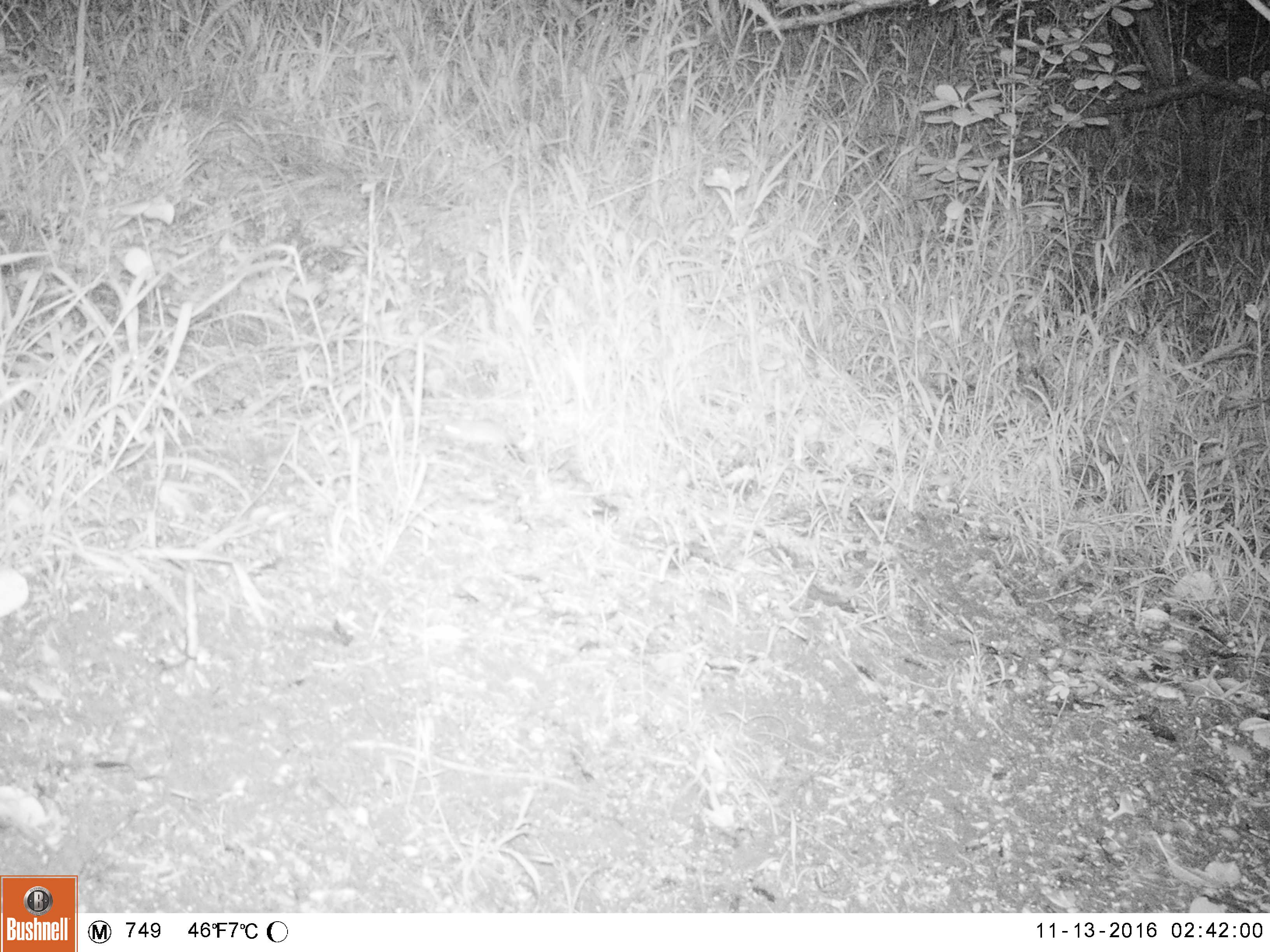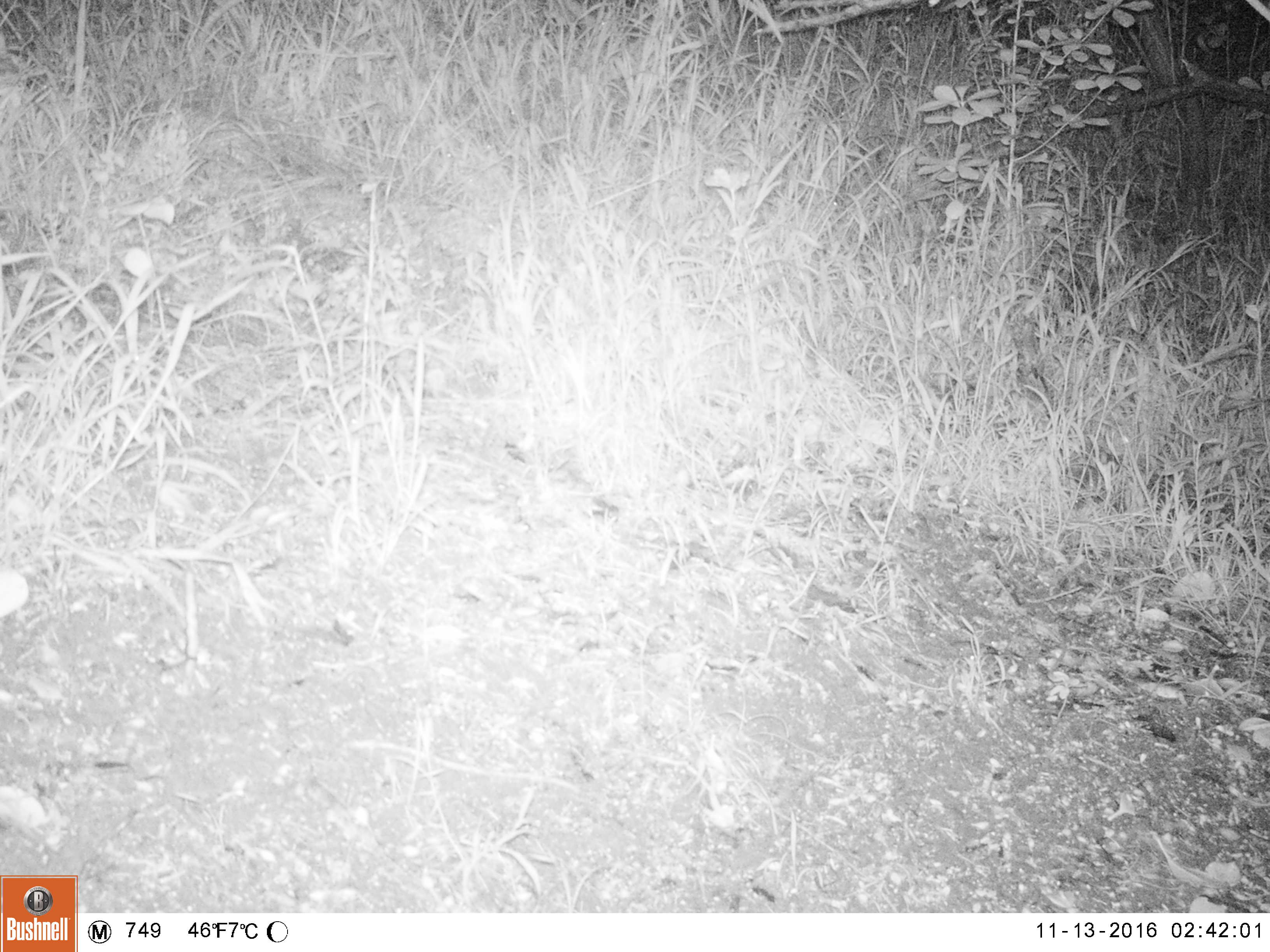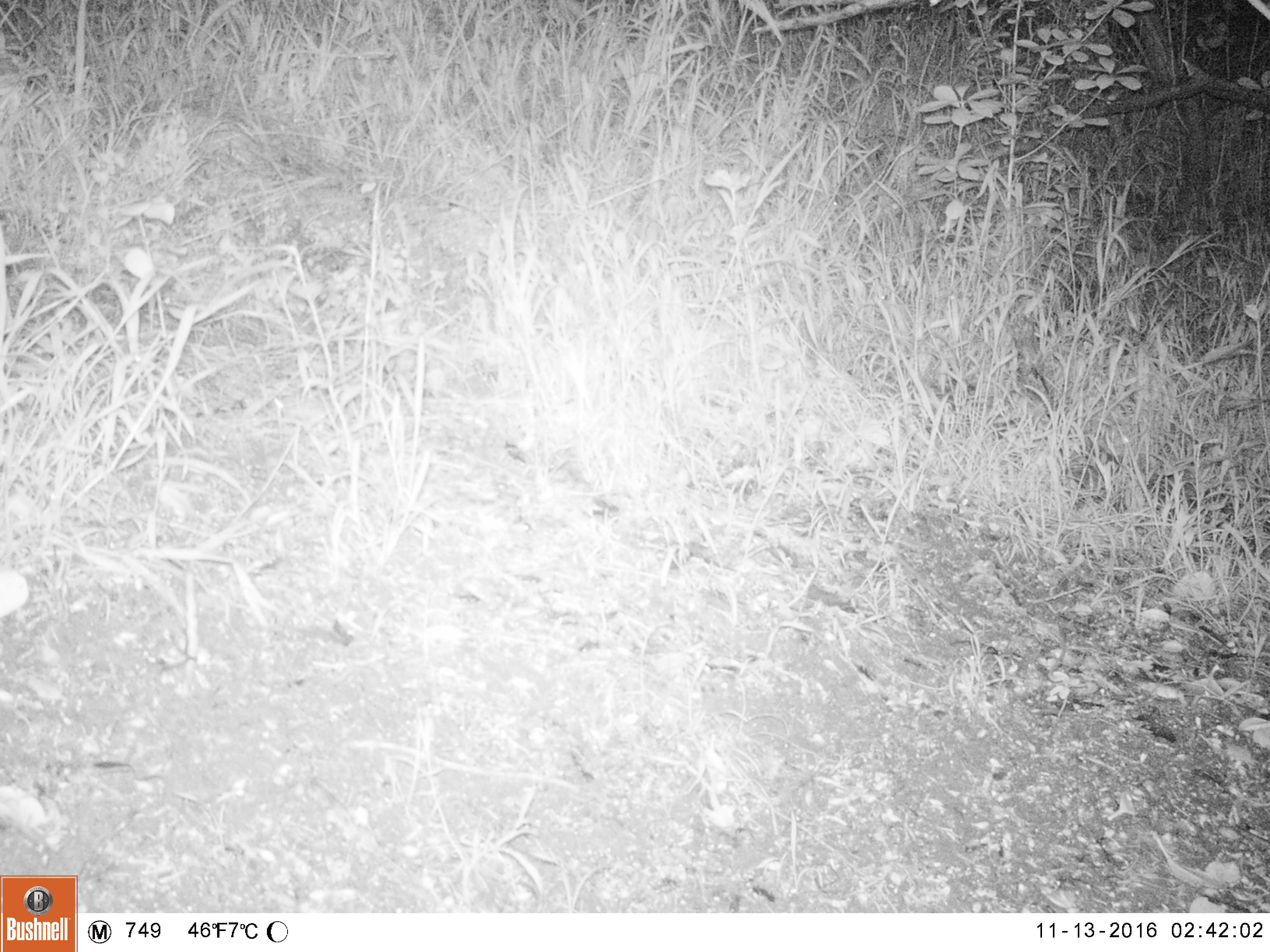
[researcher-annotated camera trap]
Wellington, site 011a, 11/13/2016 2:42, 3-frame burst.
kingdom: Animalia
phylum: Chordata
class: Mammalia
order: Rodentia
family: Muridae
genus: Mus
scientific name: Mus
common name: mouse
Mouse (Mus).